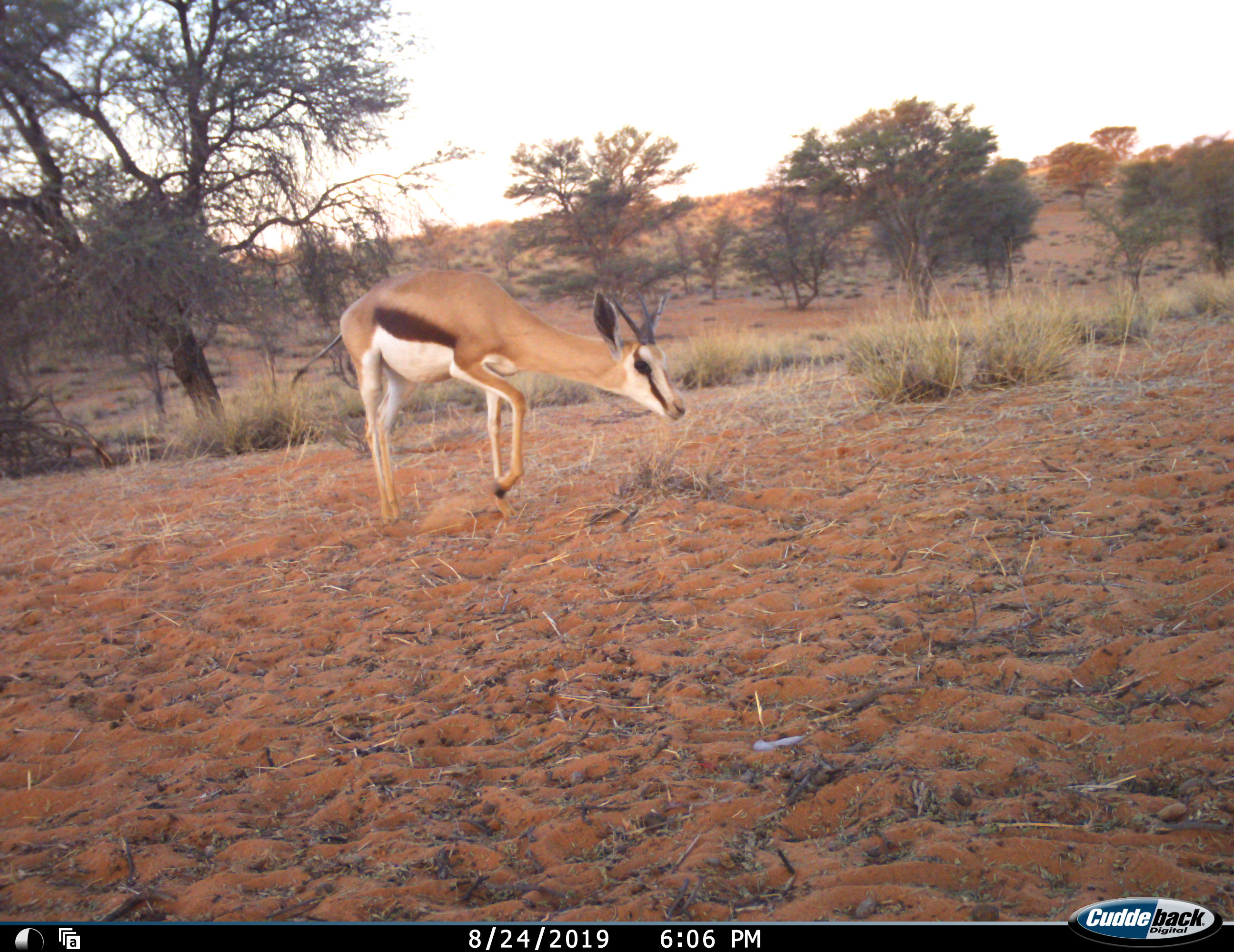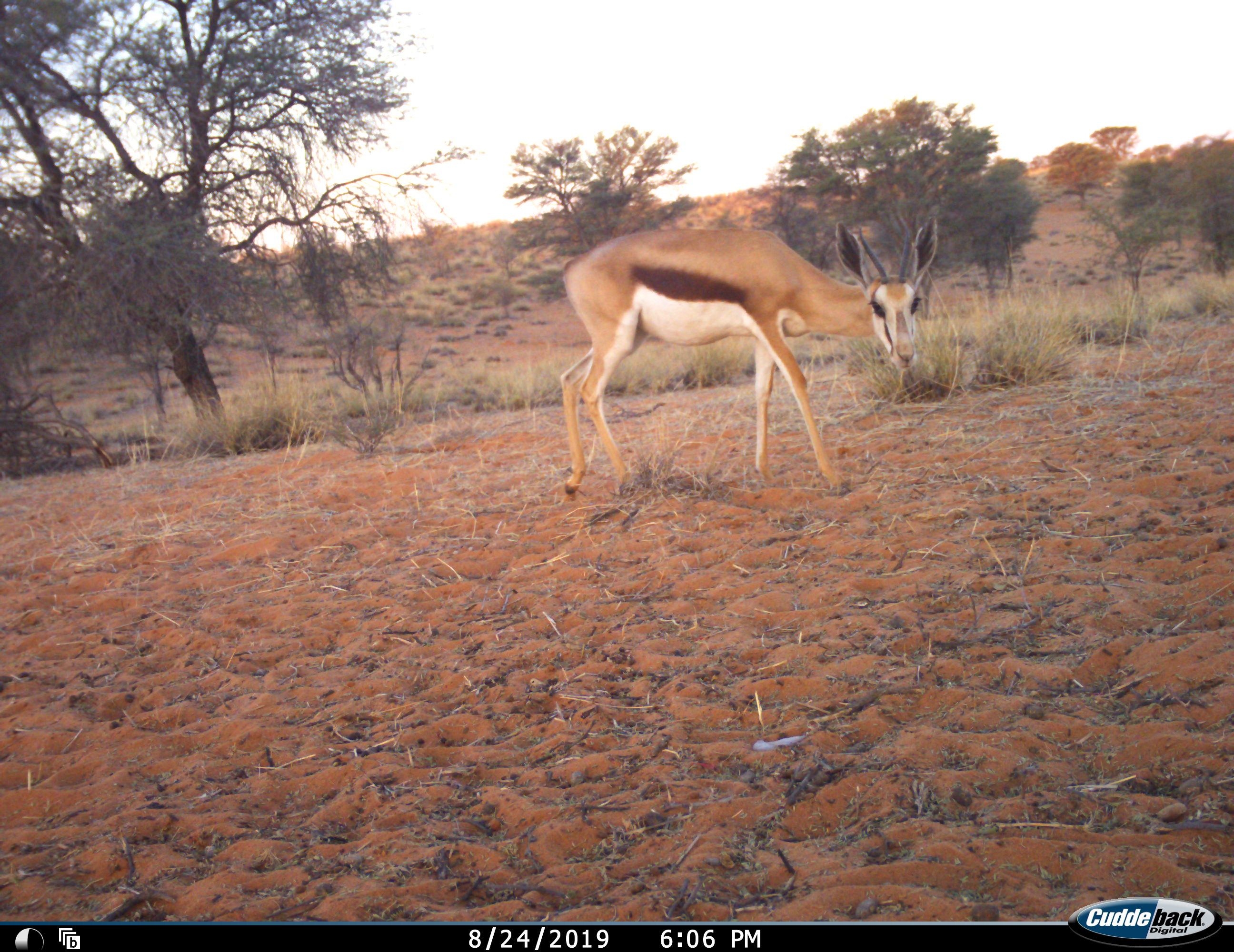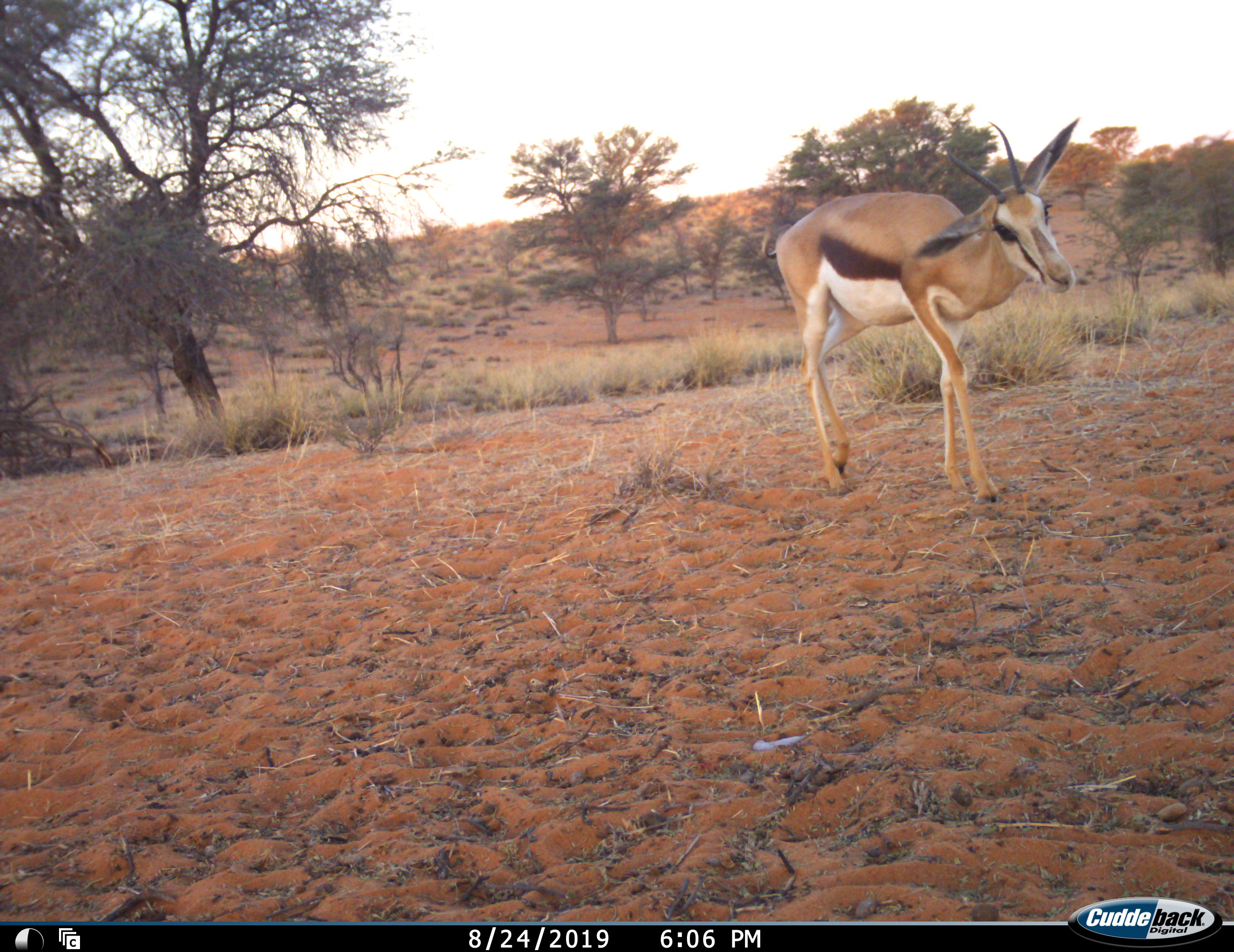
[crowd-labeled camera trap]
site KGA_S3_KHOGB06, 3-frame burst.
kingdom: Animalia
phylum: Chordata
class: Mammalia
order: Artiodactyla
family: Bovidae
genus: Antidorcas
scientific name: Antidorcas marsupialis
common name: springbok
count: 1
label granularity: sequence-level